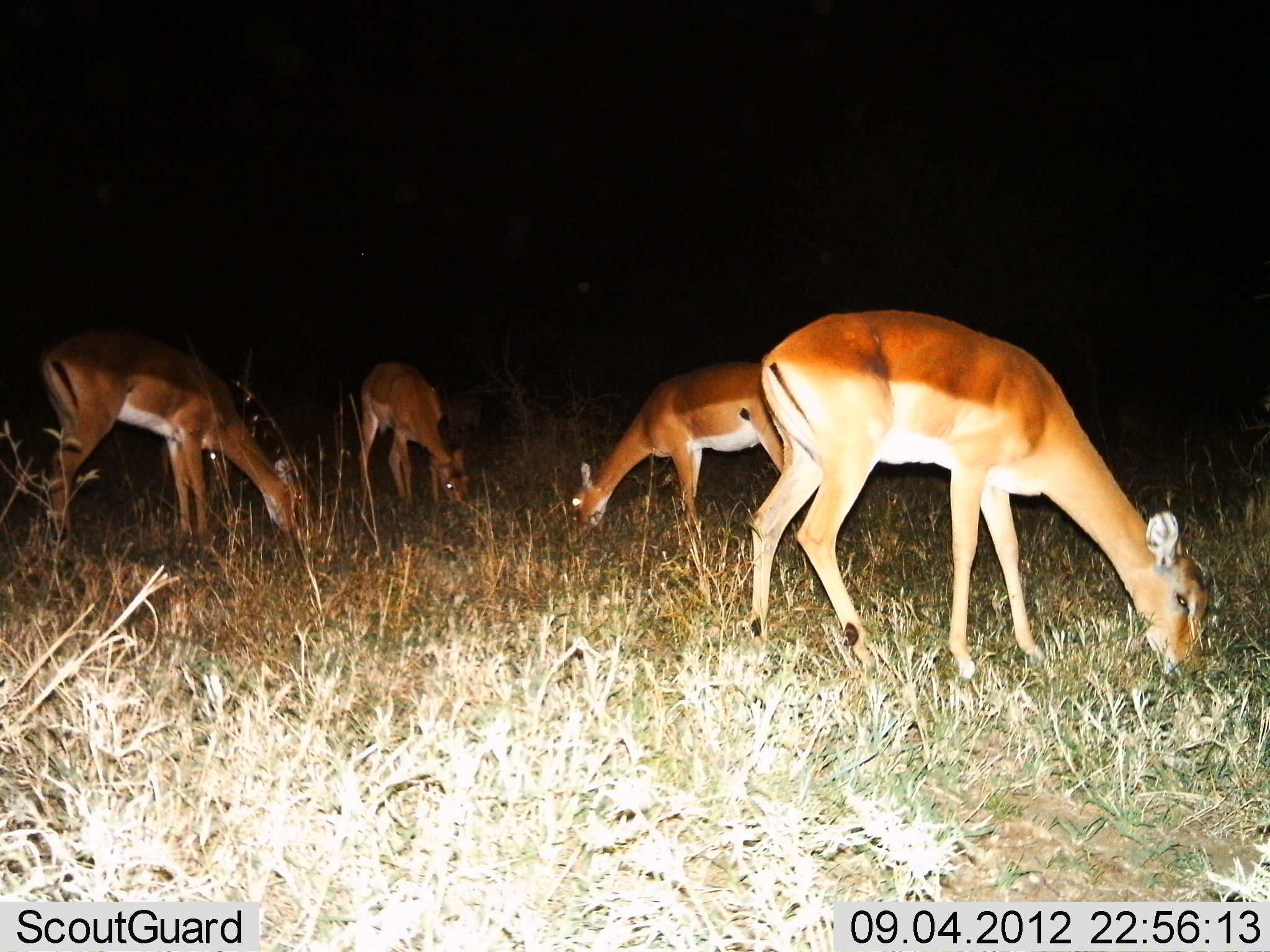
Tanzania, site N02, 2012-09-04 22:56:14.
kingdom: Animalia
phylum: Chordata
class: Mammalia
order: Artiodactyla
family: Bovidae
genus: Aepyceros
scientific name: Aepyceros melampus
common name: impala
Impala (Aepyceros melampus), count 4. Behavior (volunteer vote fractions): standing 20%, resting 0%, moving 0%, interacting 0%. Young present (vote fraction): 0%. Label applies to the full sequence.